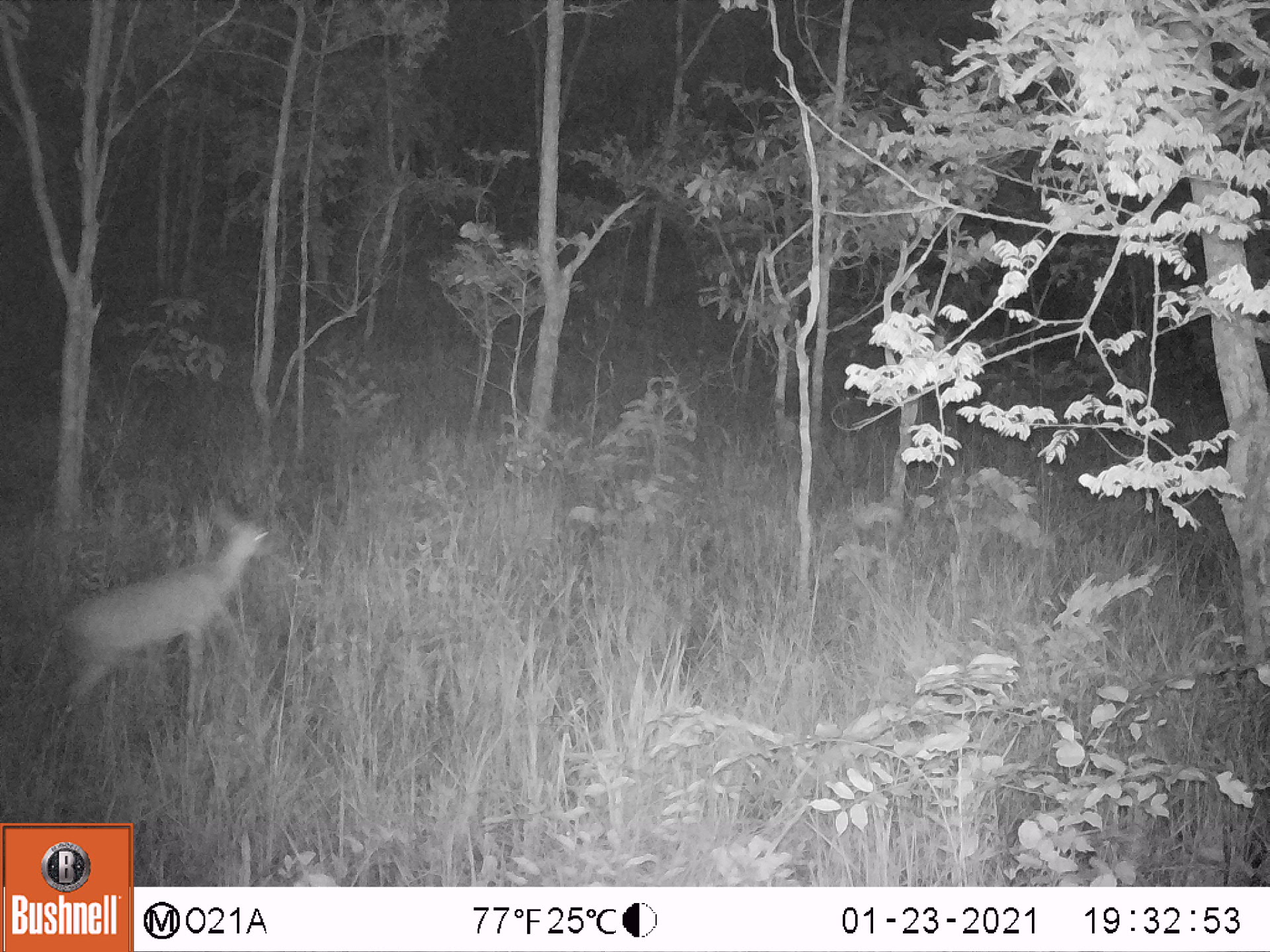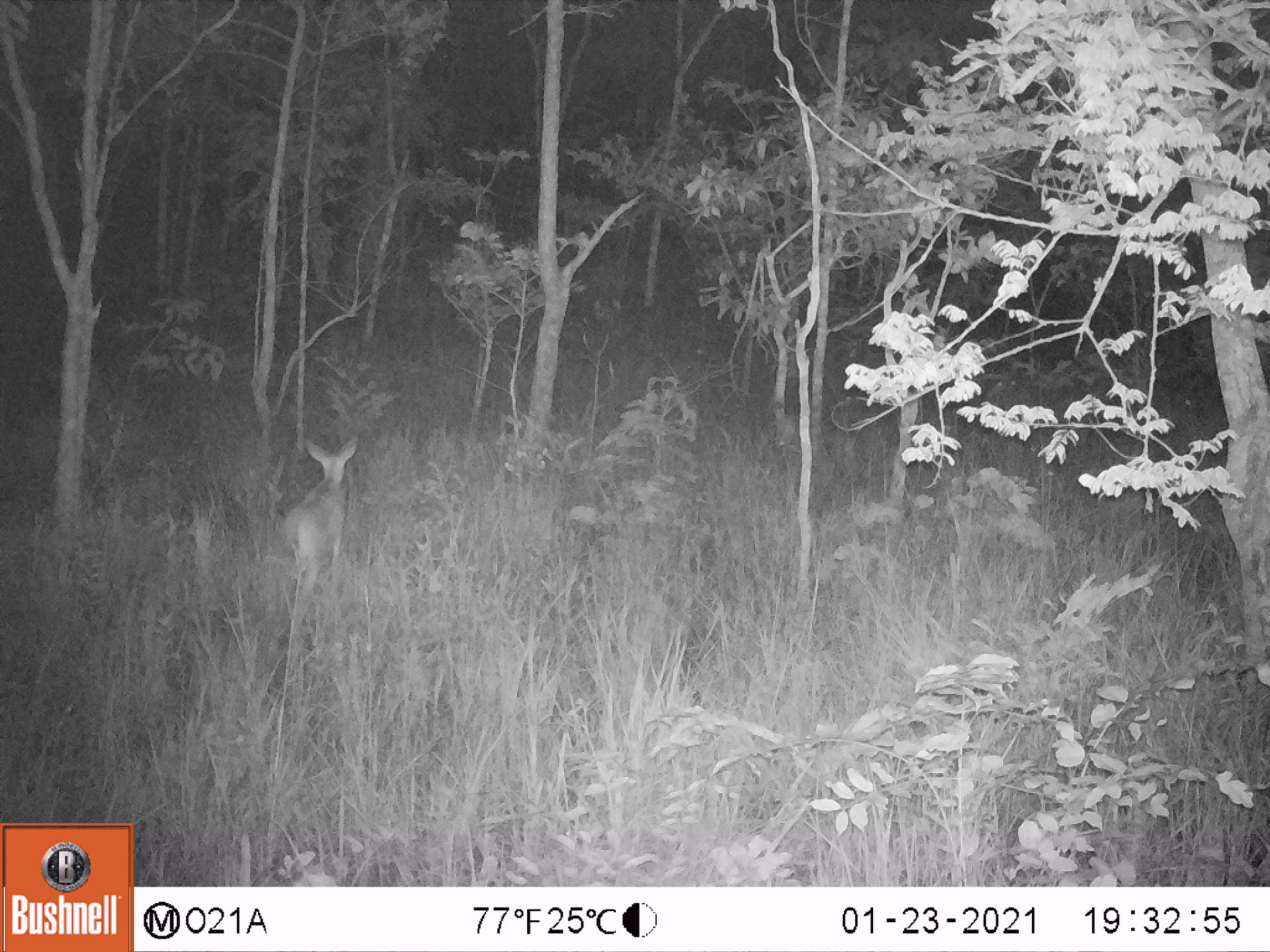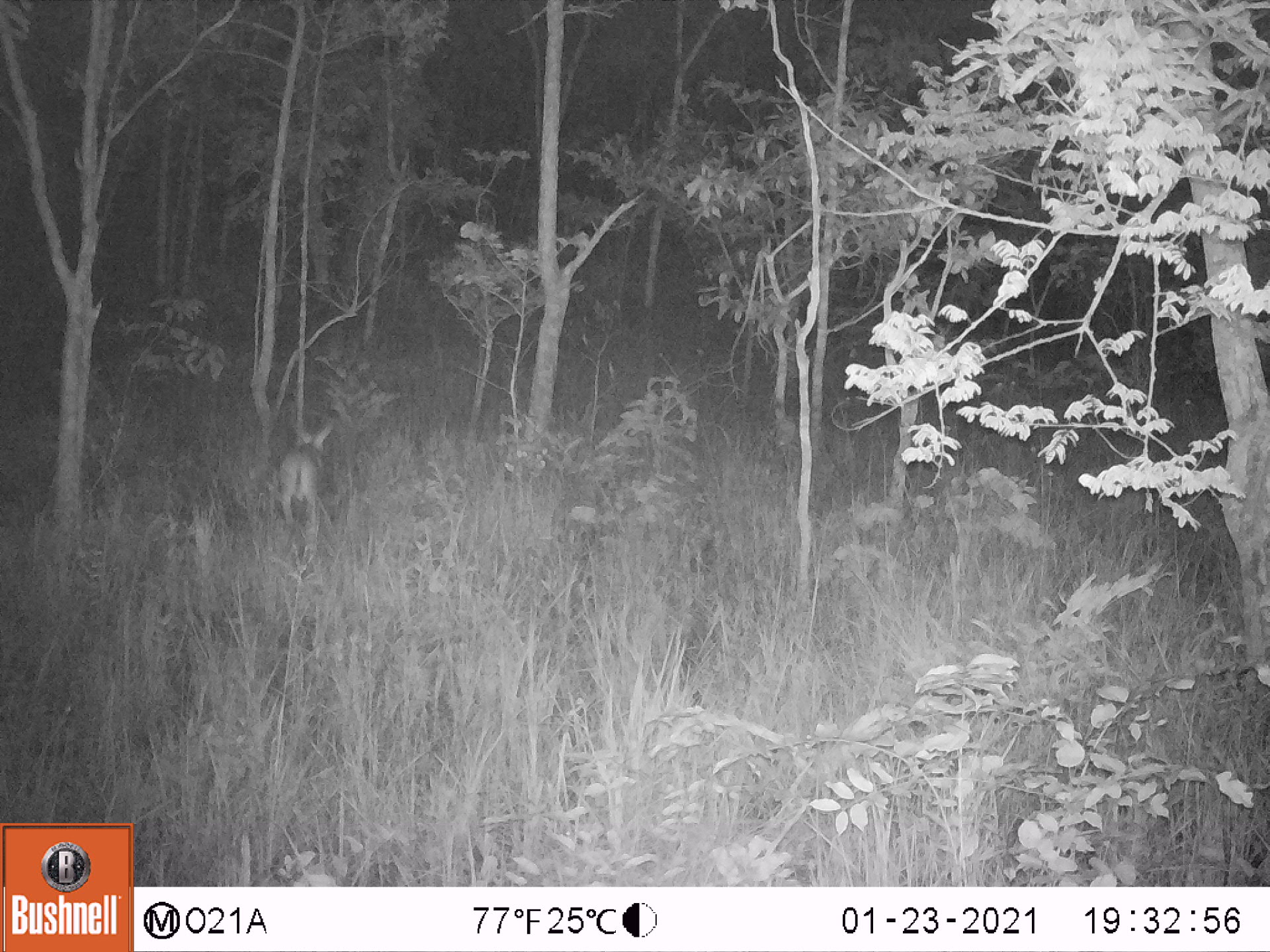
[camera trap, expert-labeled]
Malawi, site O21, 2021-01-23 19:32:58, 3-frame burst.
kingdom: Animalia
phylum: Chordata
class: Mammalia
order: Artiodactyla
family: Bovidae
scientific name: Antilopinae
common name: small antelope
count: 1